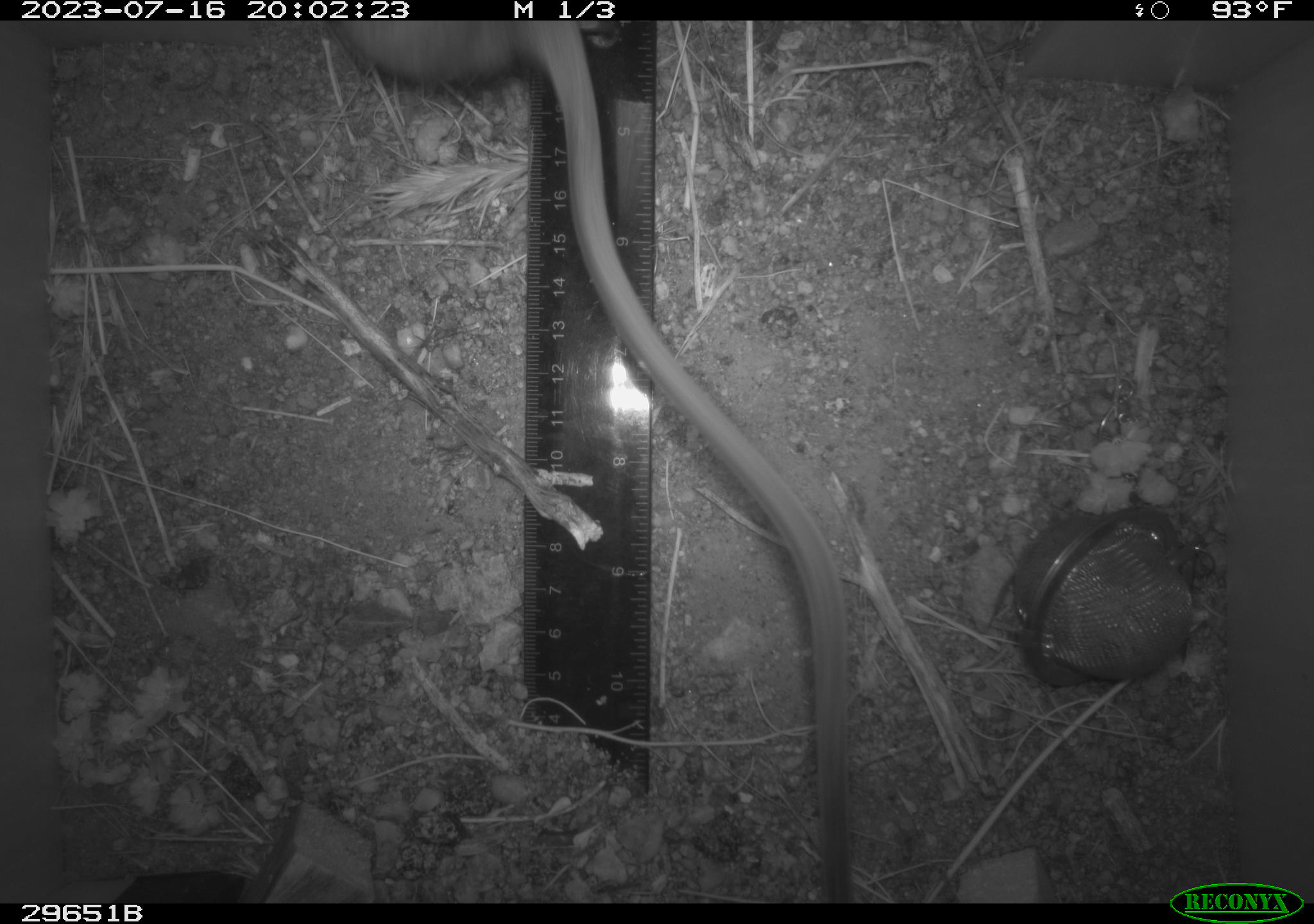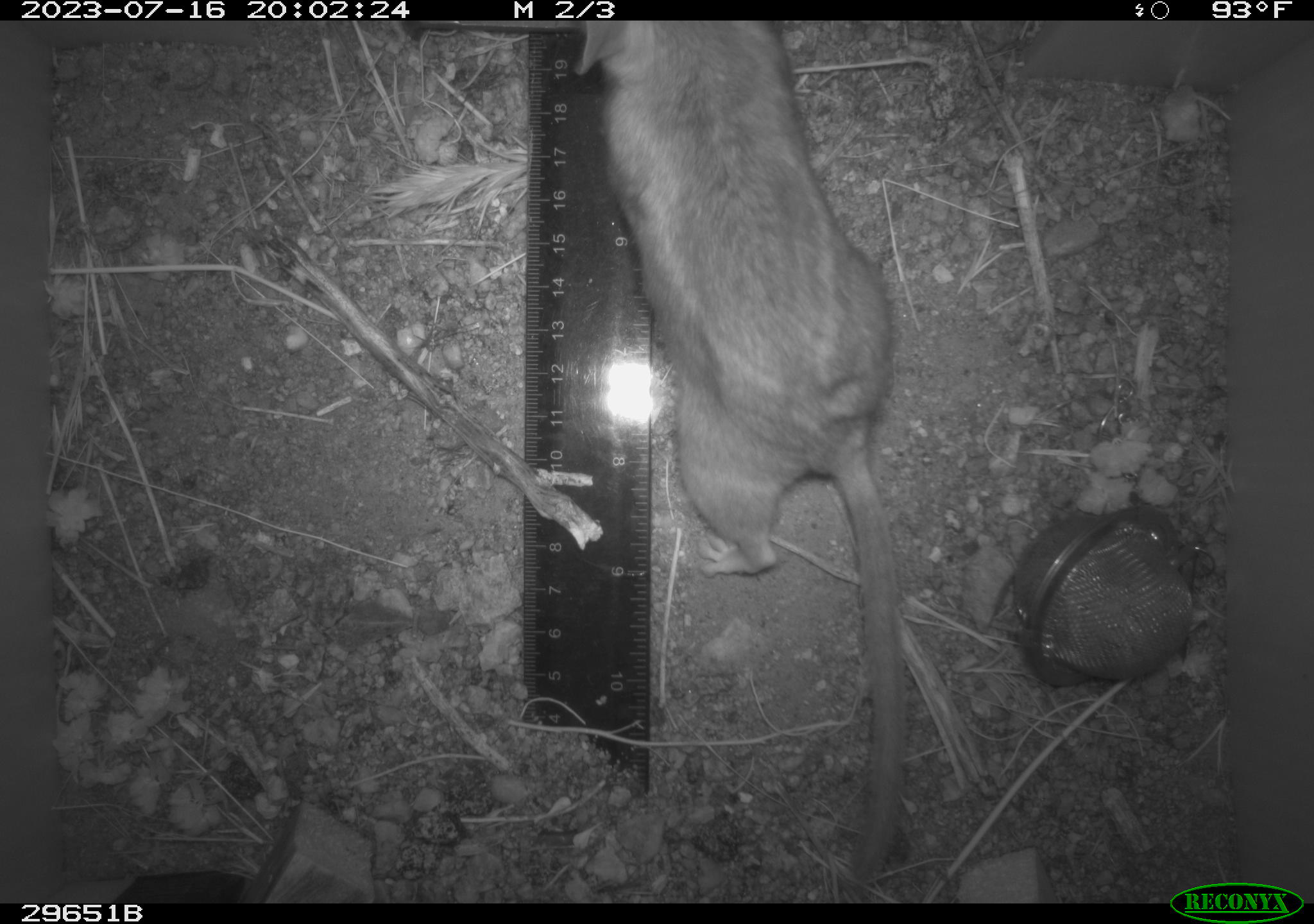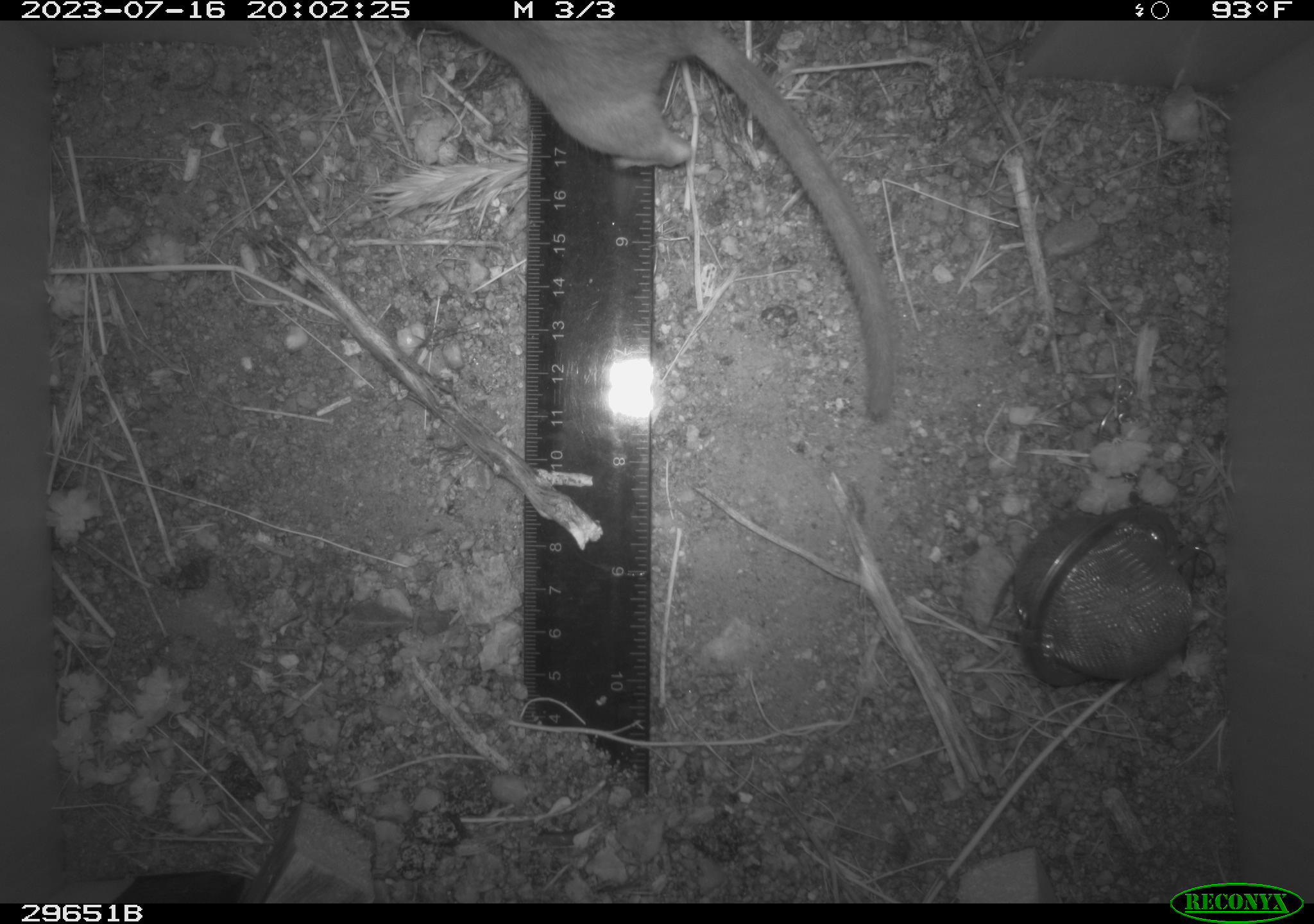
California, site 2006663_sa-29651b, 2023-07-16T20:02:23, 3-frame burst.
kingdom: Animalia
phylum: Chordata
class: Mammalia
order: Rodentia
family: Cricetidae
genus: Neotoma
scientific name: Neotoma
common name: pack rat or woodrat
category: neotoma species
Neotoma species (pack rat or woodrat) (Neotoma).